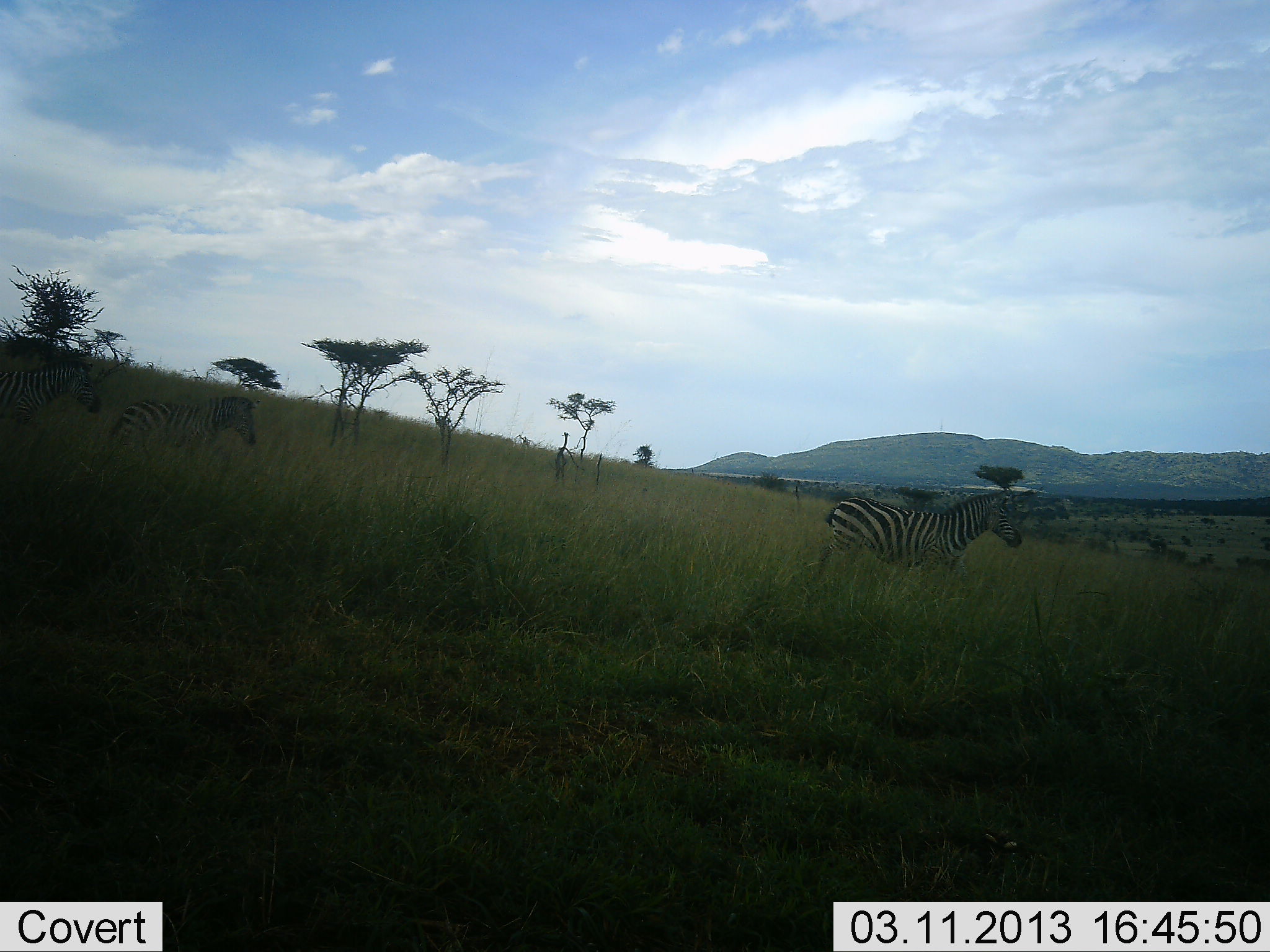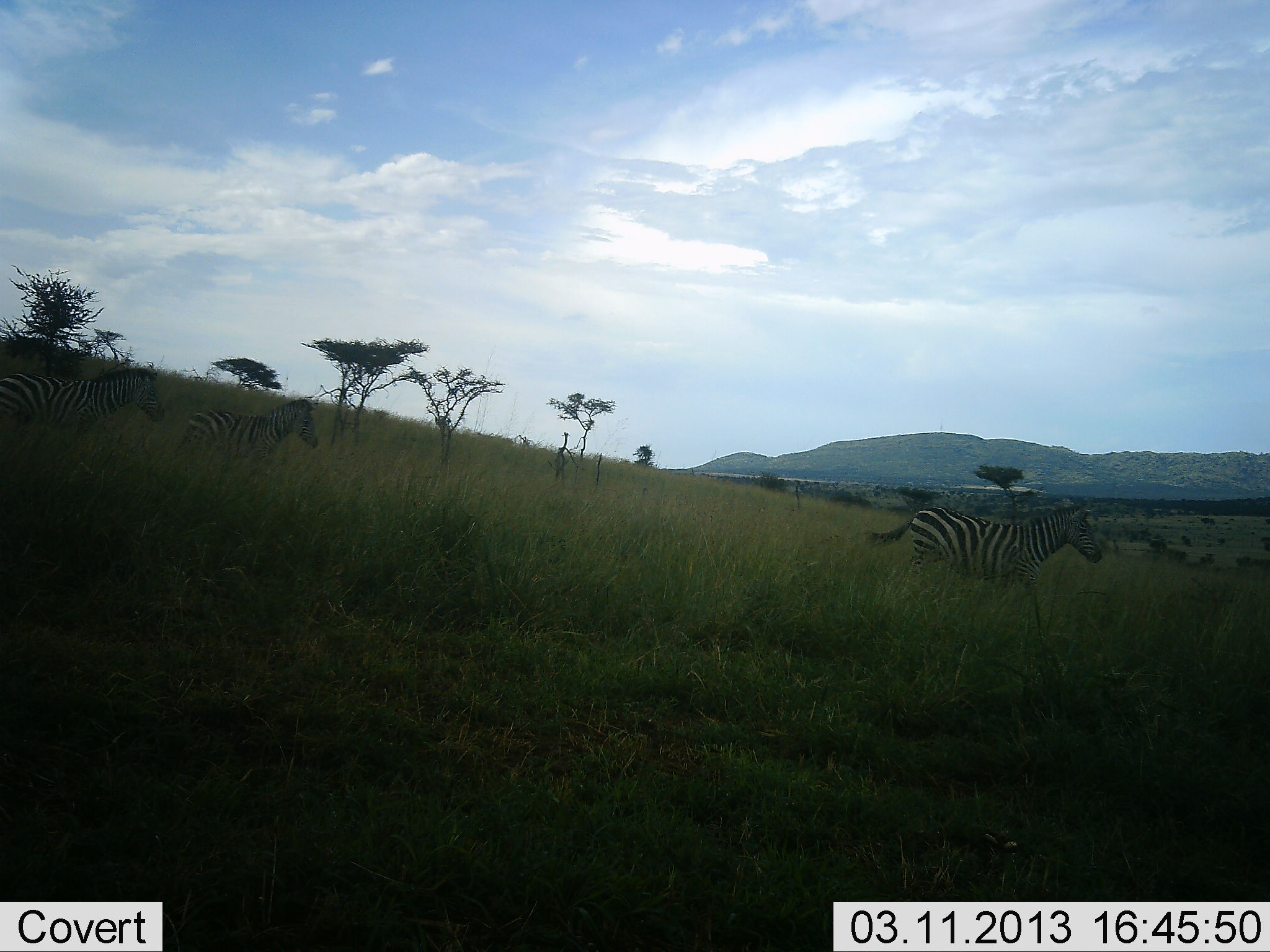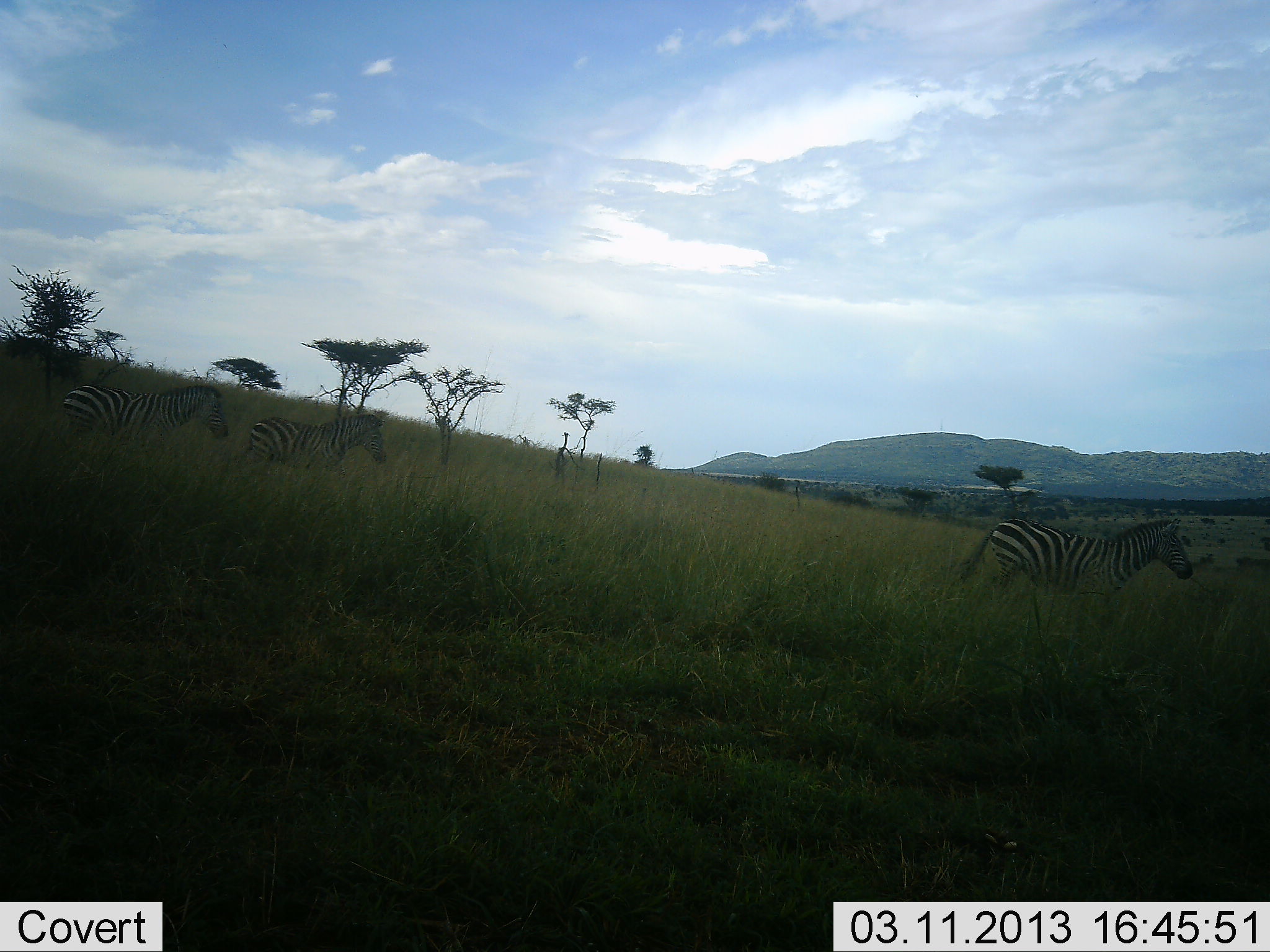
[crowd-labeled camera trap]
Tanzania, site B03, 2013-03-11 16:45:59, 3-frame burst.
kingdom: Animalia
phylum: Chordata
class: Mammalia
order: Perissodactyla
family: Equidae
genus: Equus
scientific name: Equus quagga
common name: plains zebra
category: zebra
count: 3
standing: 5%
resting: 0%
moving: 95%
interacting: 0%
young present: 5%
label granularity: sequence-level